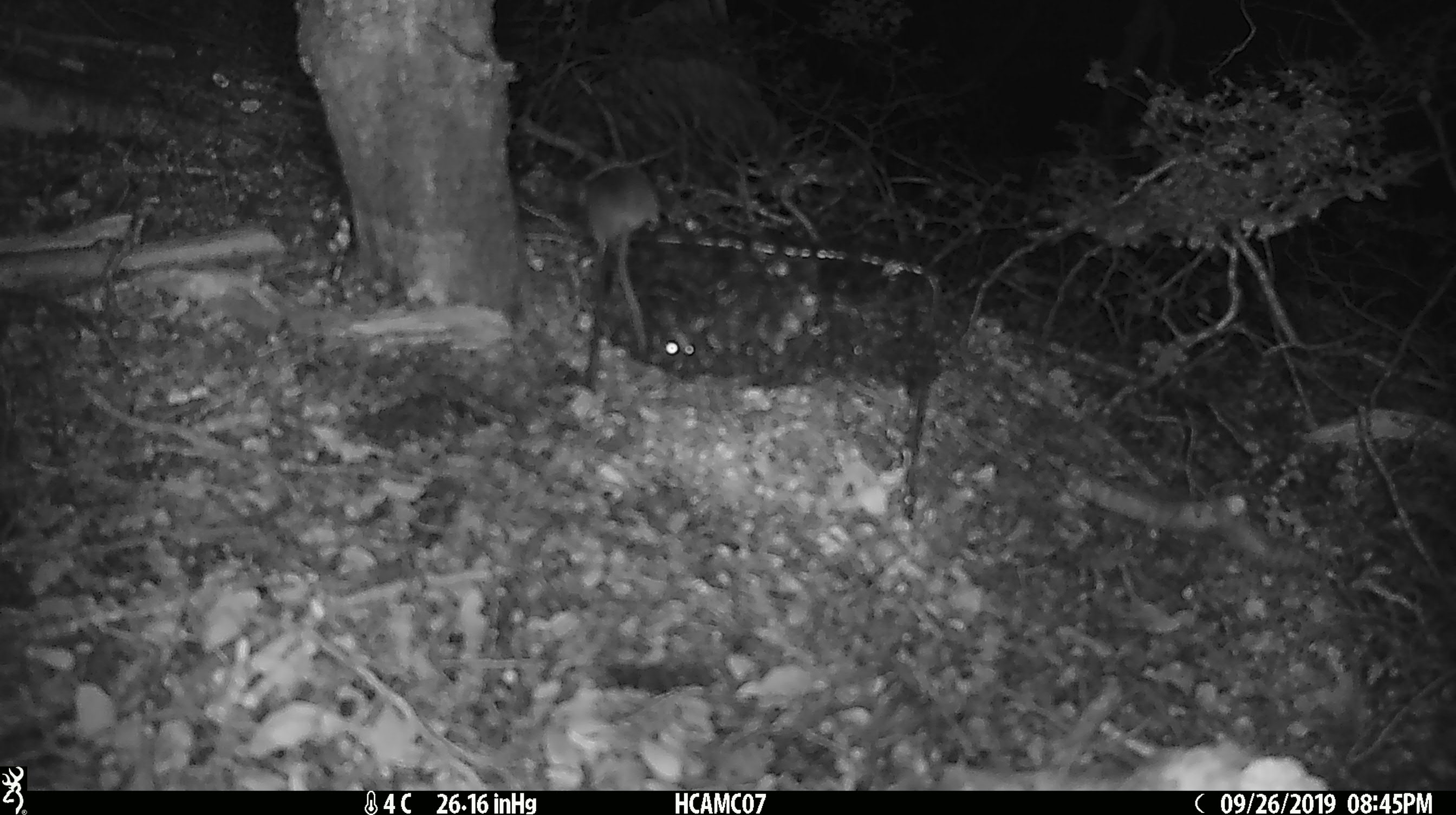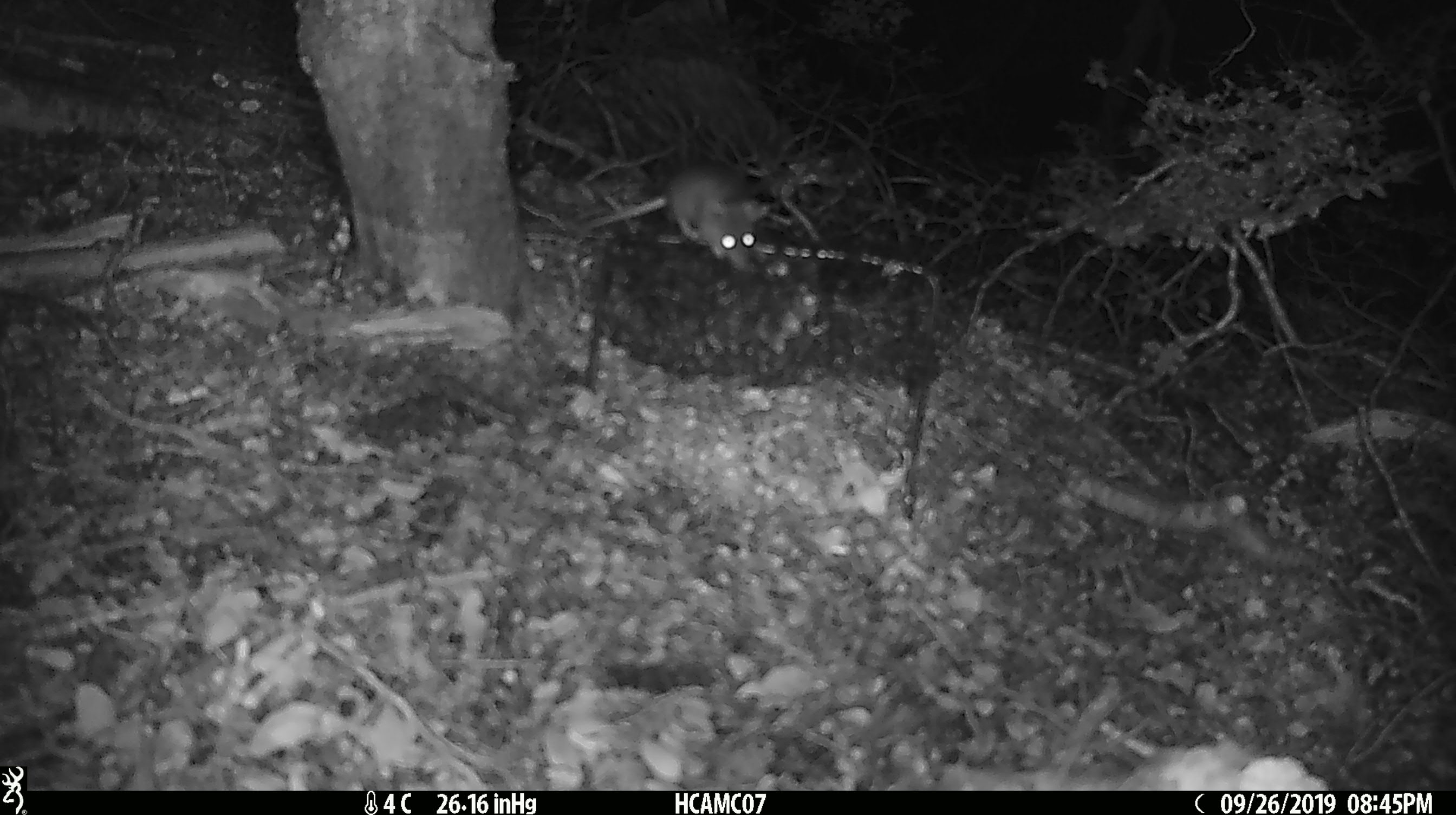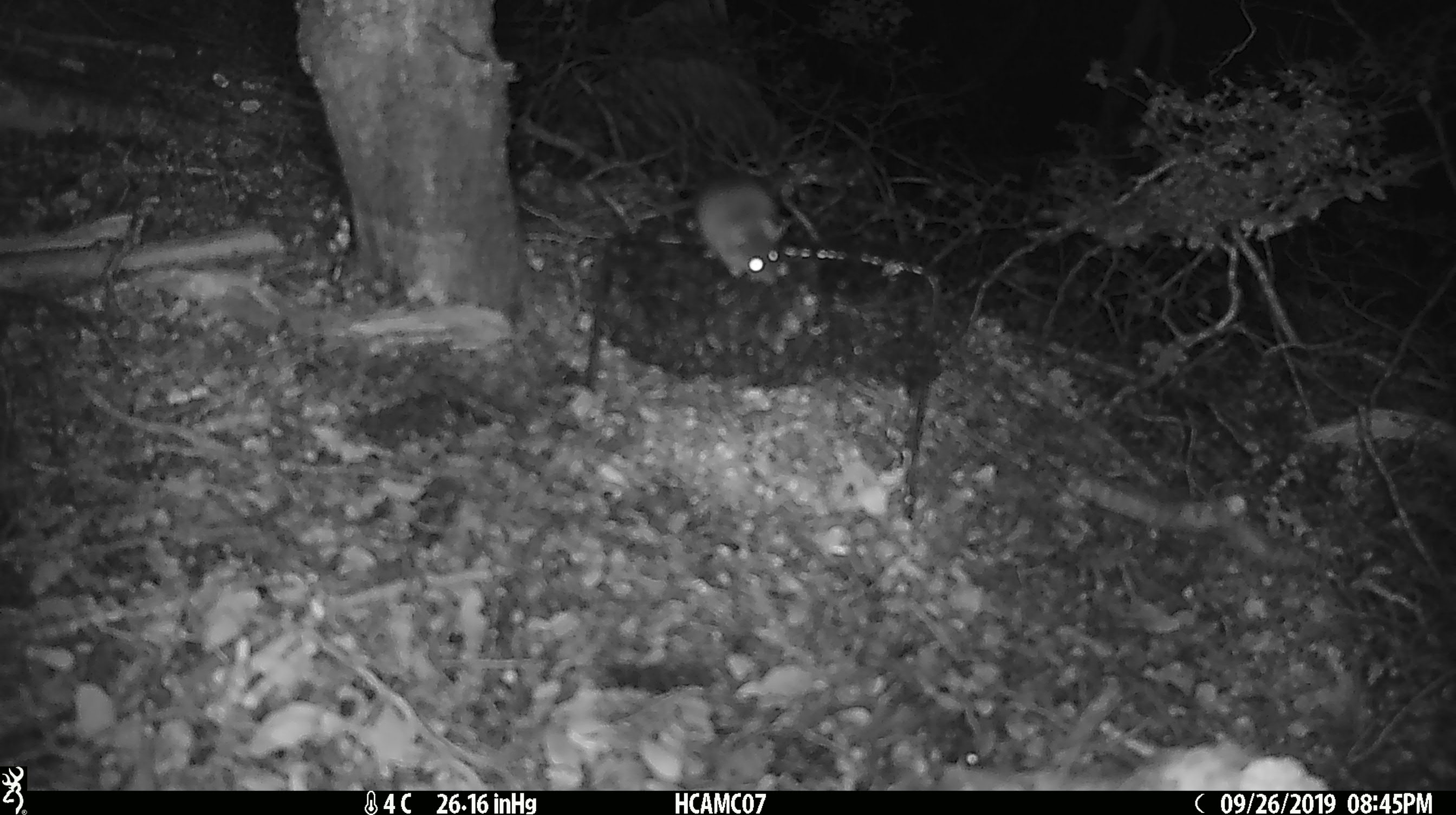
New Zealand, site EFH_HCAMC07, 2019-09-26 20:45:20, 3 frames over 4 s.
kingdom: Animalia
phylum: Chordata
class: Mammalia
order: Rodentia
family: Muridae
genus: Mus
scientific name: Mus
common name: mouse